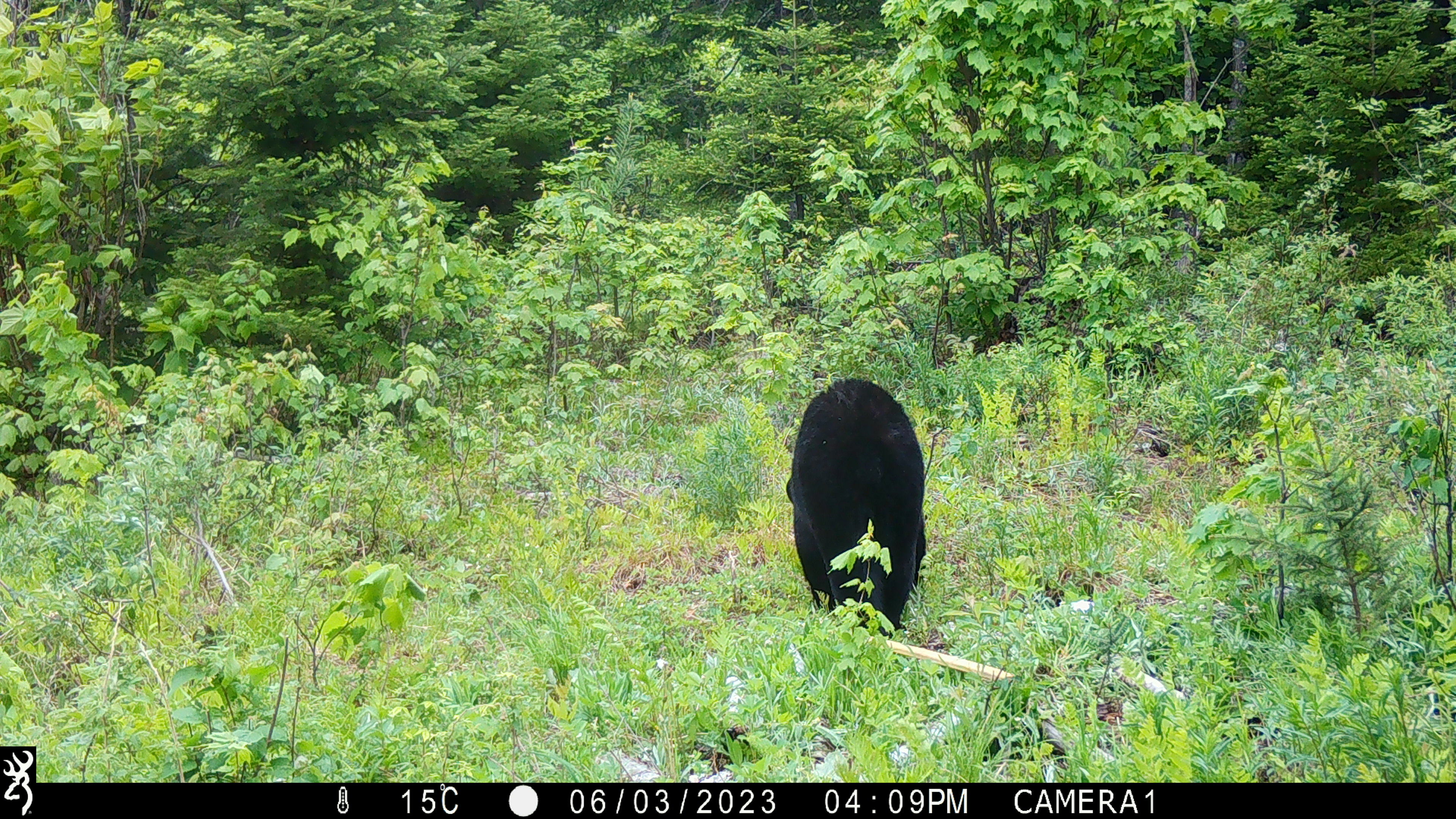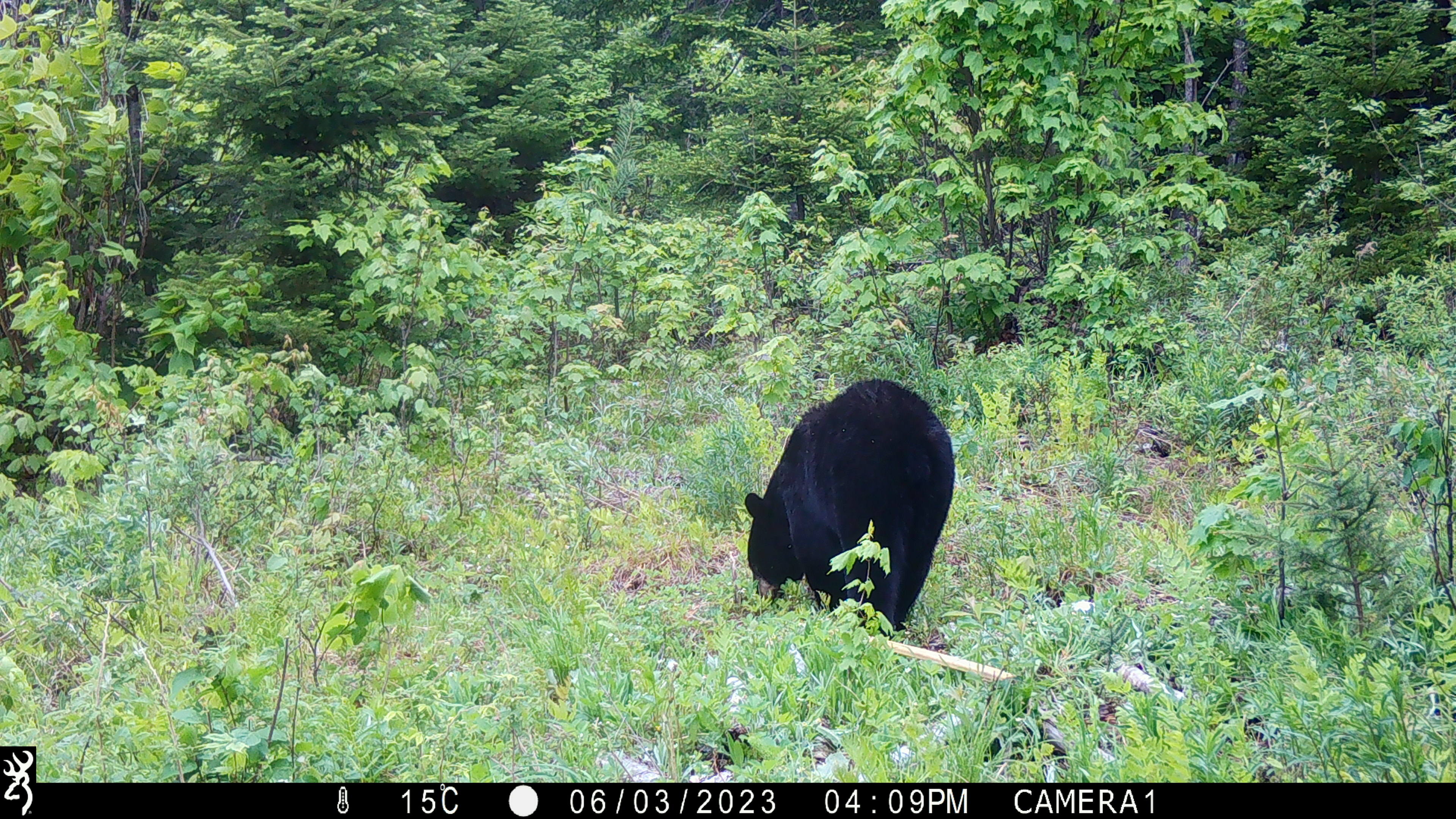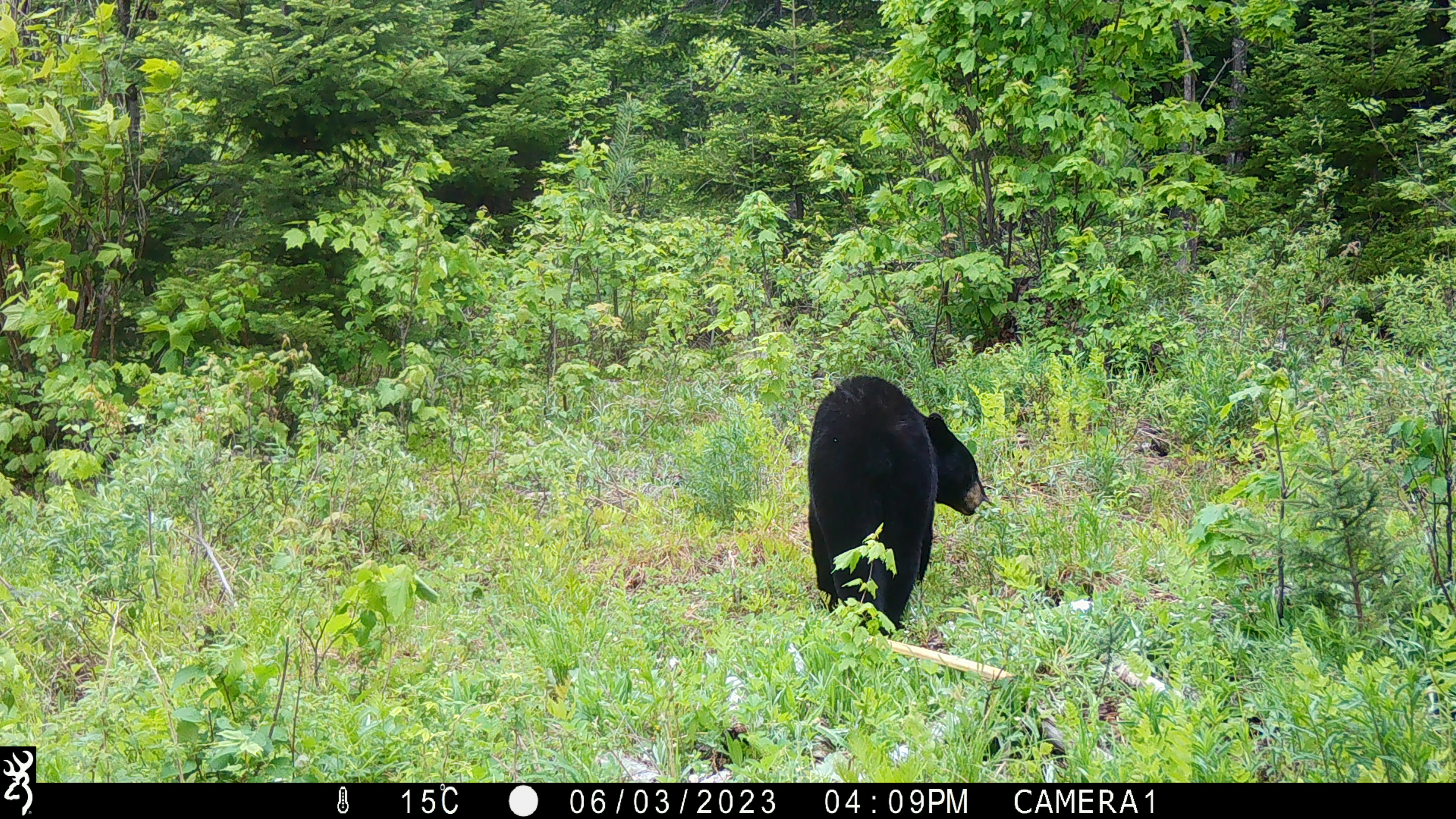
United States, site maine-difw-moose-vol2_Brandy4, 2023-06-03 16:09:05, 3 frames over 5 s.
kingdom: Animalia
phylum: Chordata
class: Mammalia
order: Carnivora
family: Ursidae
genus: Ursus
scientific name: Ursus americanus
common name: black bear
Black bear (Ursus americanus).